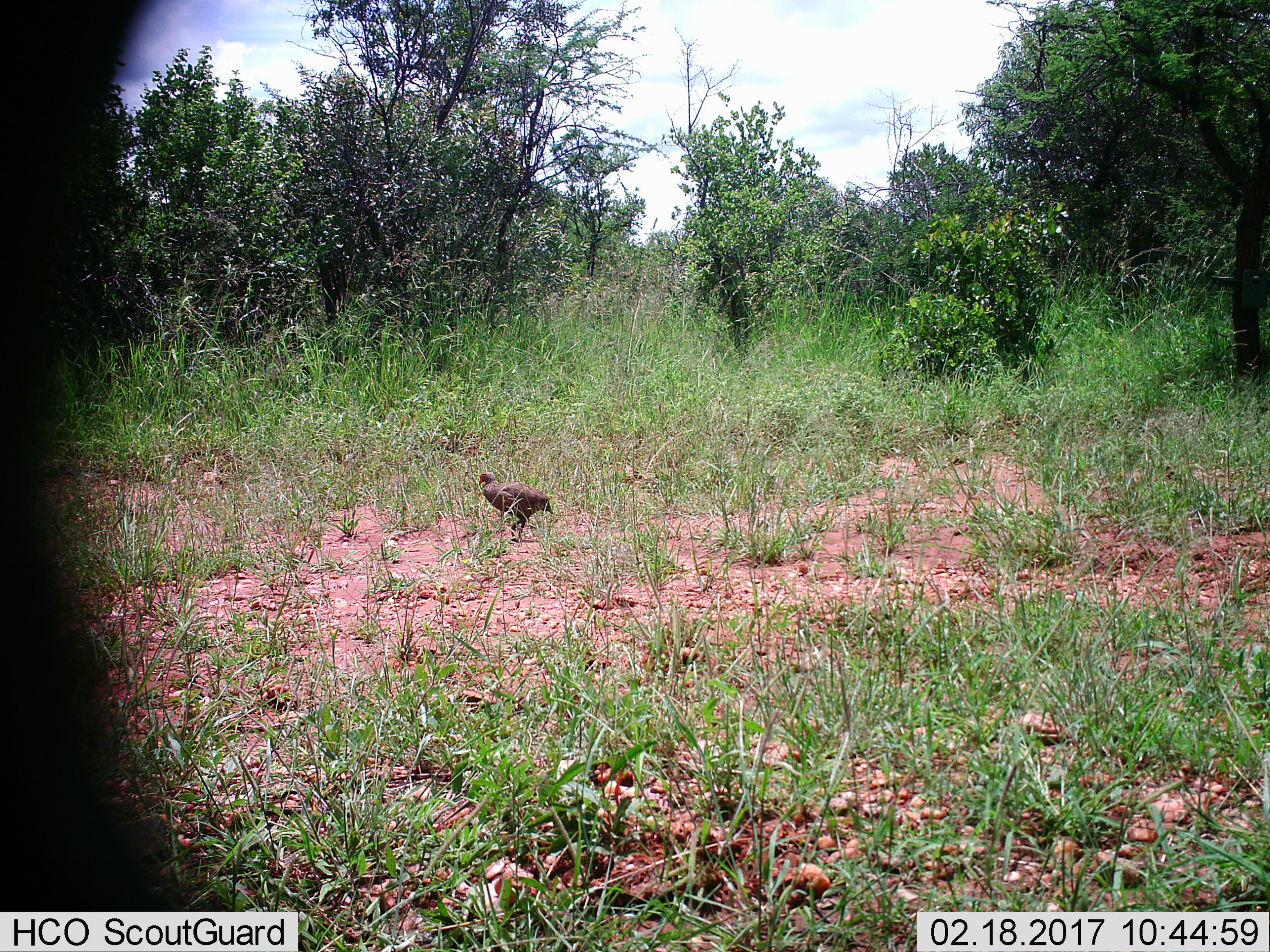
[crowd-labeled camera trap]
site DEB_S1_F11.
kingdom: Animalia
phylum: Chordata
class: Aves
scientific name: Aves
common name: bird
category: birdother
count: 1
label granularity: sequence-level